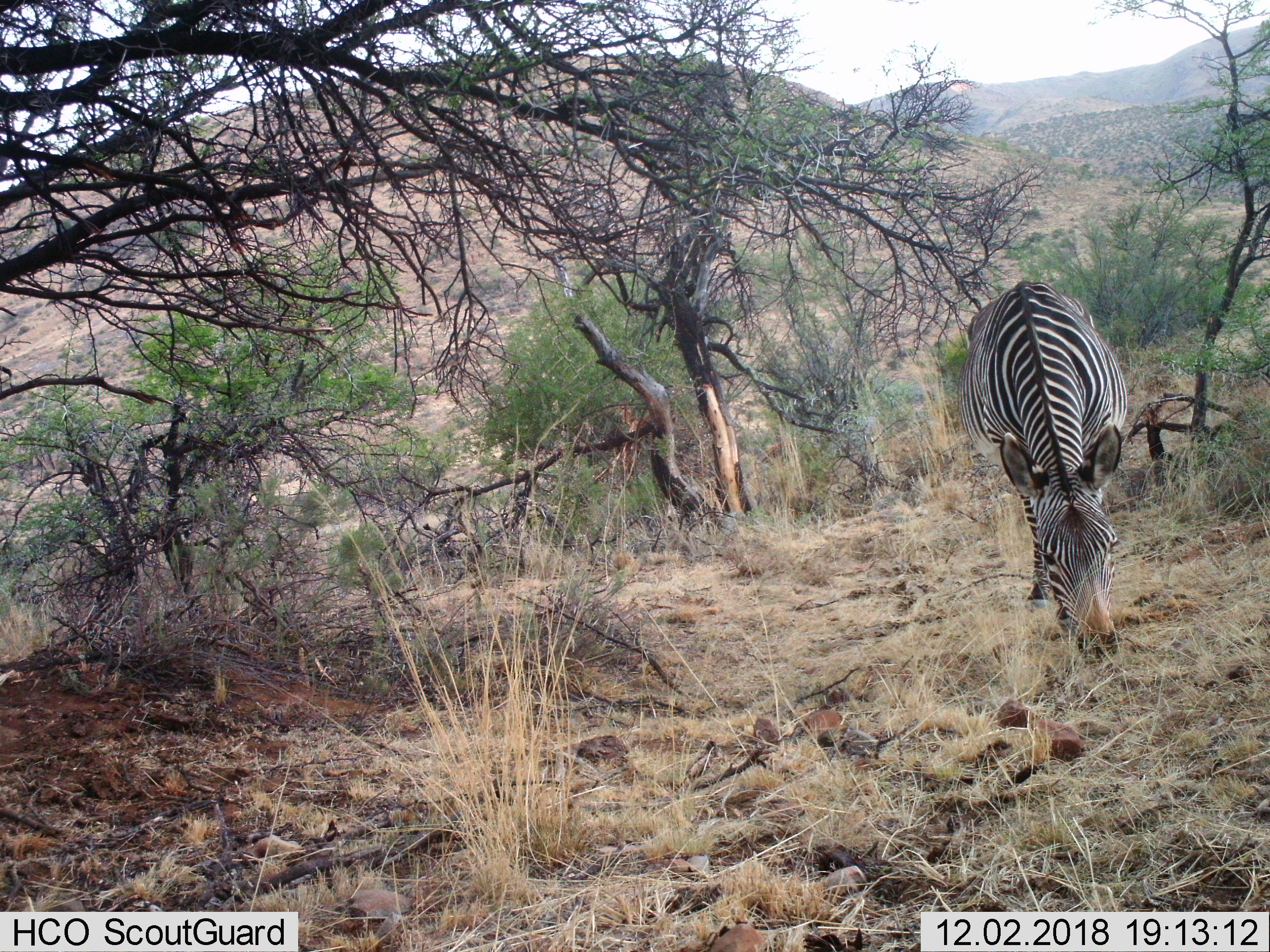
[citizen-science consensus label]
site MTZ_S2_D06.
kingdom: Animalia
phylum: Chordata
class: Mammalia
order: Perissodactyla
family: Equidae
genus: Equus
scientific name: Equus zebra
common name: mountain zebra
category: zebramountain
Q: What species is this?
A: Zebramountain (mountain zebra) (Equus zebra).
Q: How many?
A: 1.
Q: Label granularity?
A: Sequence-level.